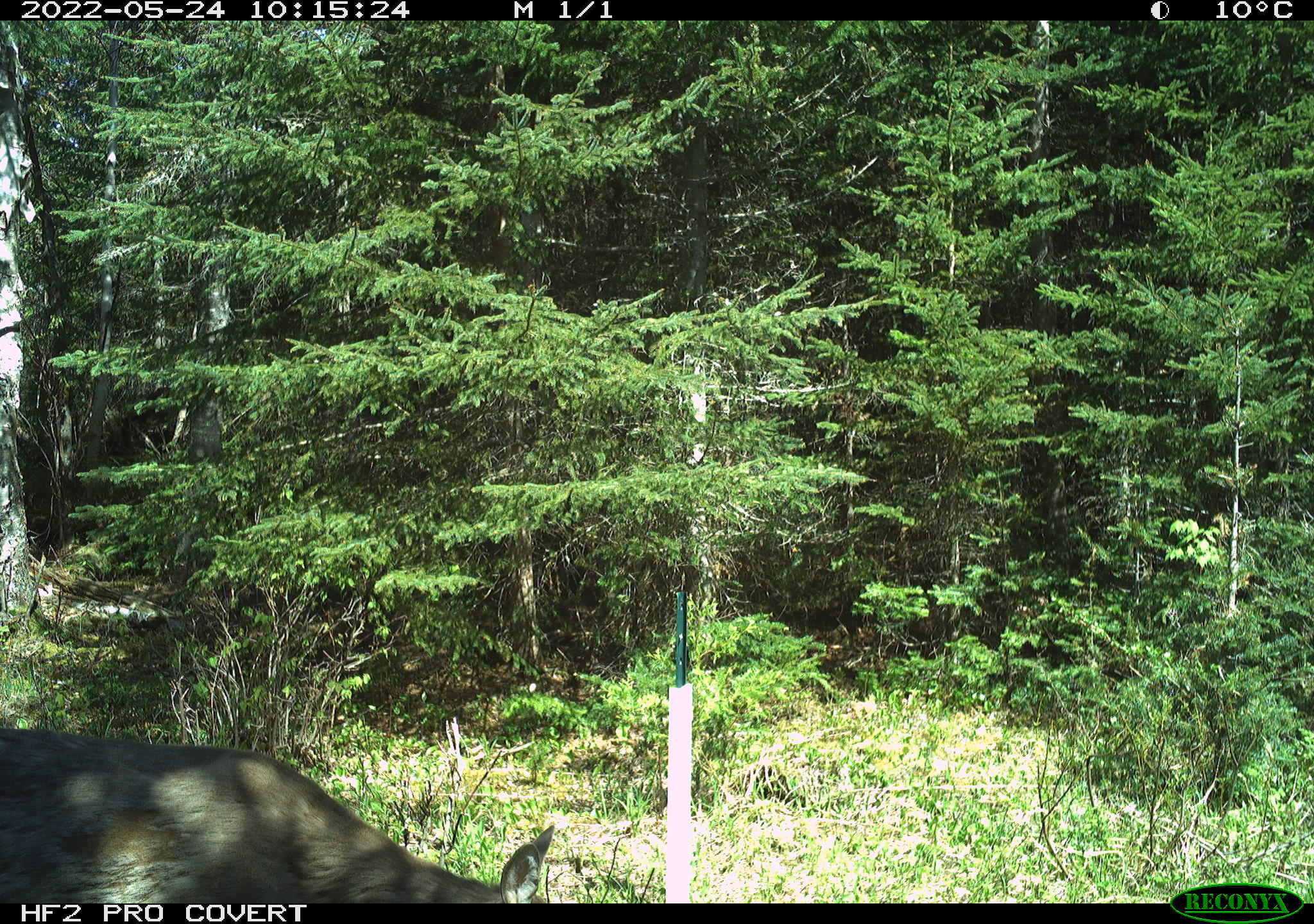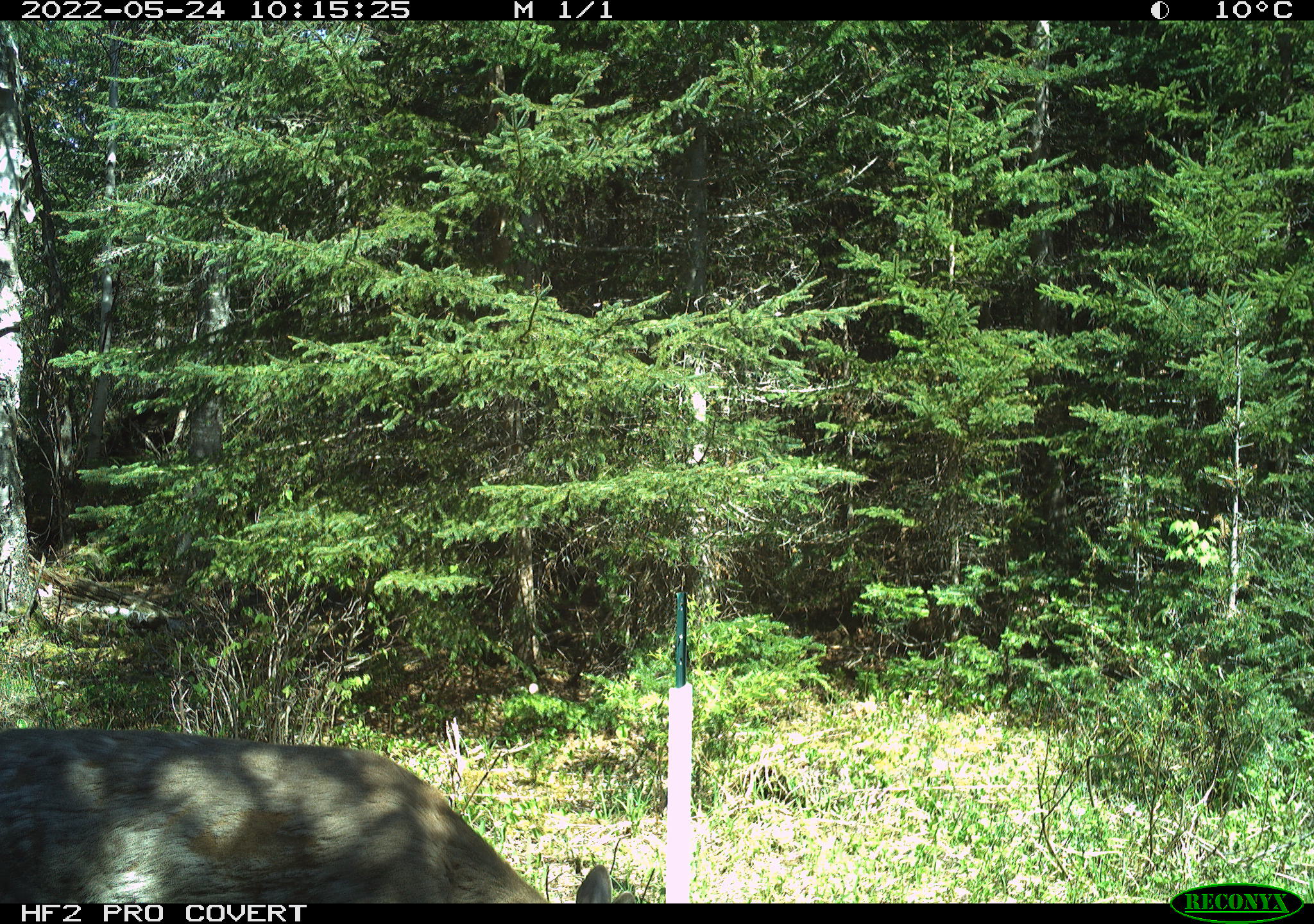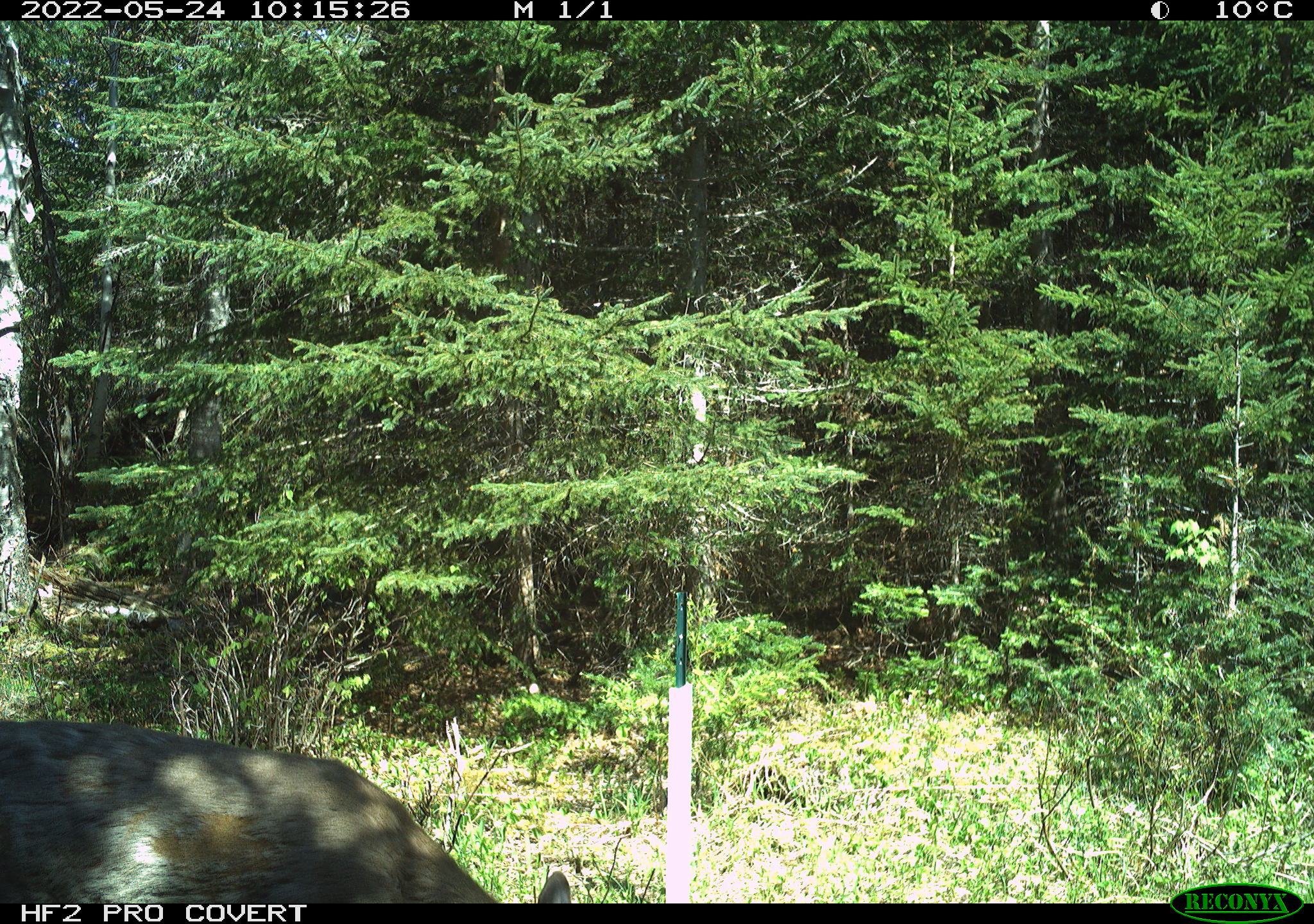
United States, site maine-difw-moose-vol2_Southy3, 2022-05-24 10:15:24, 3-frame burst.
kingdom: Animalia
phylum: Chordata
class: Mammalia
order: Artiodactyla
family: Cervidae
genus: Odocoileus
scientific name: Odocoileus virginianus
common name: white-tailed deer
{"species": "white-tailed deer (Odocoileus virginianus)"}